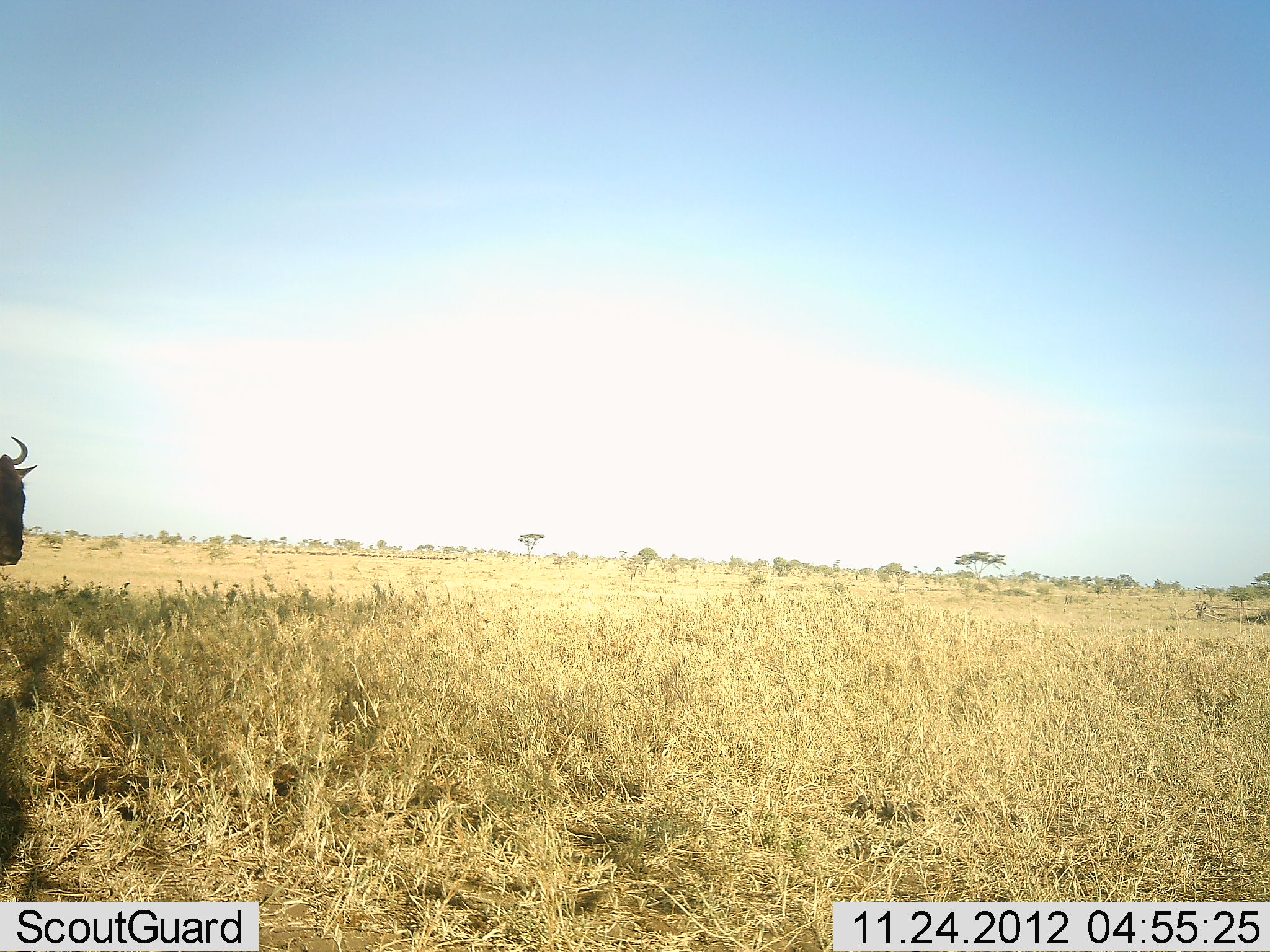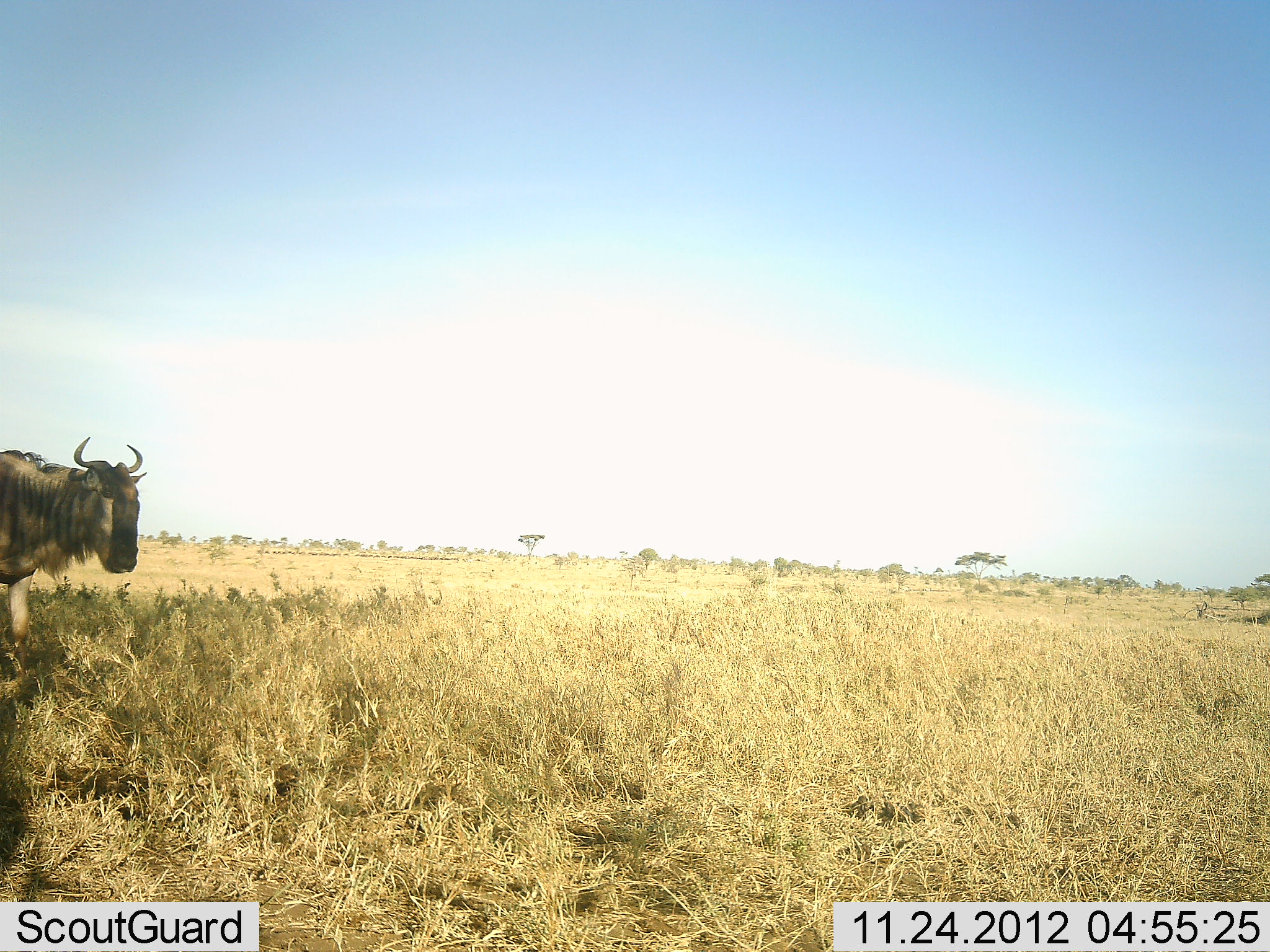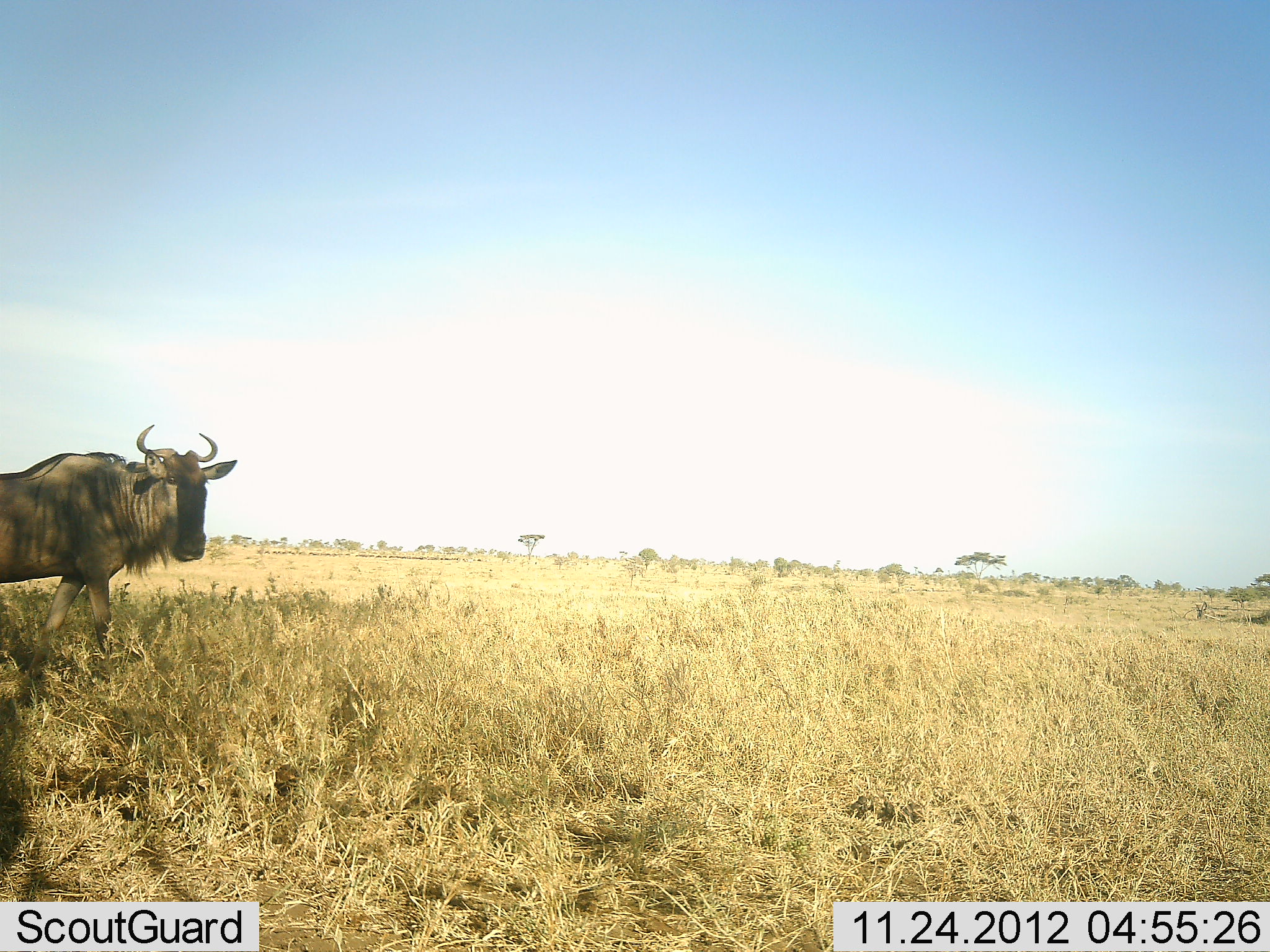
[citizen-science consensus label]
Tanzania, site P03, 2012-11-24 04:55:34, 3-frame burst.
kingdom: Animalia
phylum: Chordata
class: Mammalia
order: Artiodactyla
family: Bovidae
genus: Connochaetes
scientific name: Connochaetes taurinus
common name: blue wildebeest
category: wildebeest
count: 1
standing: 91%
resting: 0%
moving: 9%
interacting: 0%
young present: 0%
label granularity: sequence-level